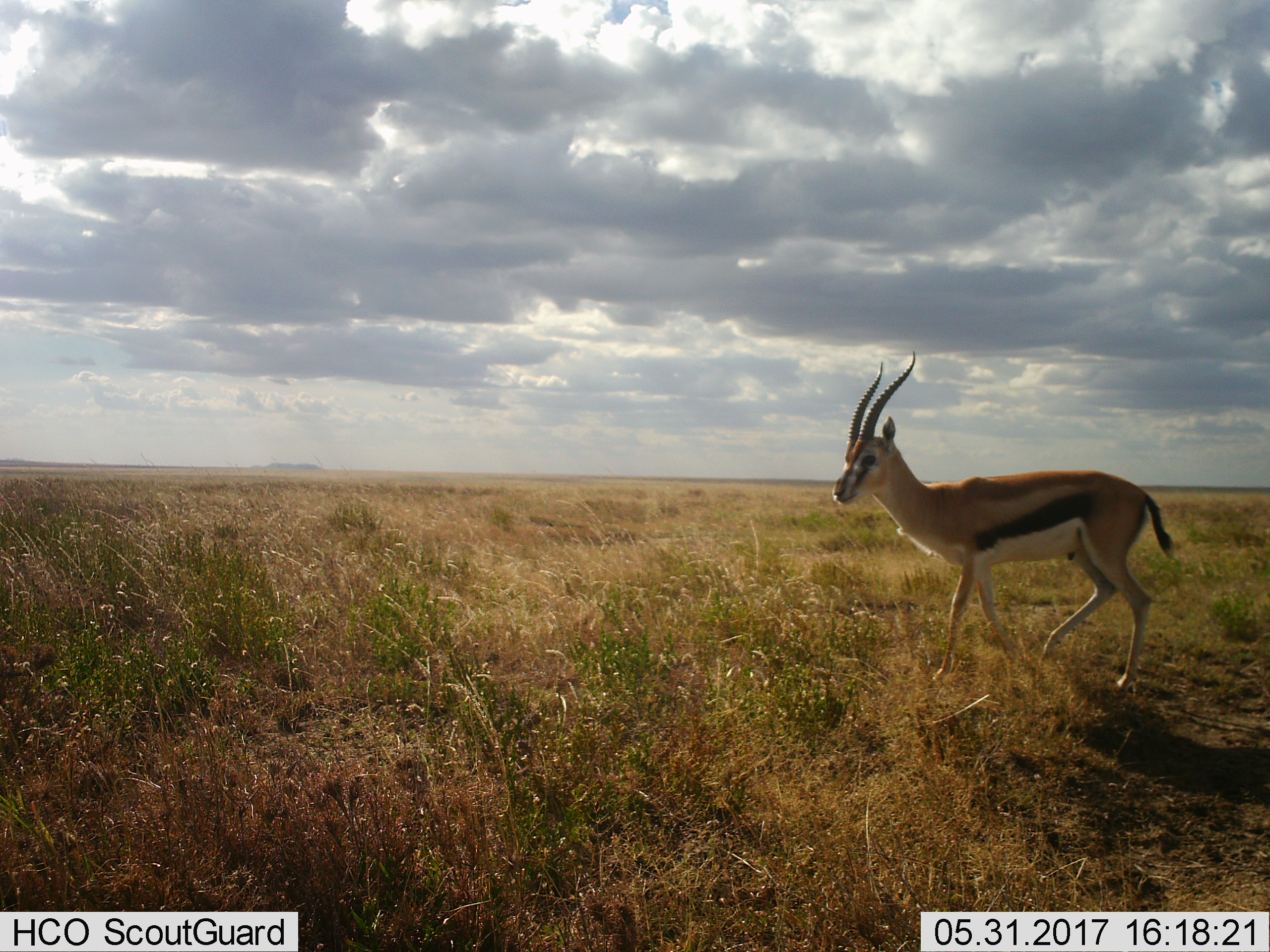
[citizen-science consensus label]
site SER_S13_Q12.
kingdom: Animalia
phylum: Chordata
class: Mammalia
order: Artiodactyla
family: Bovidae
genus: Eudorcas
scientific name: Eudorcas thomsonii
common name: thomson's gazelle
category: gazellethomsons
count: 1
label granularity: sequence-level